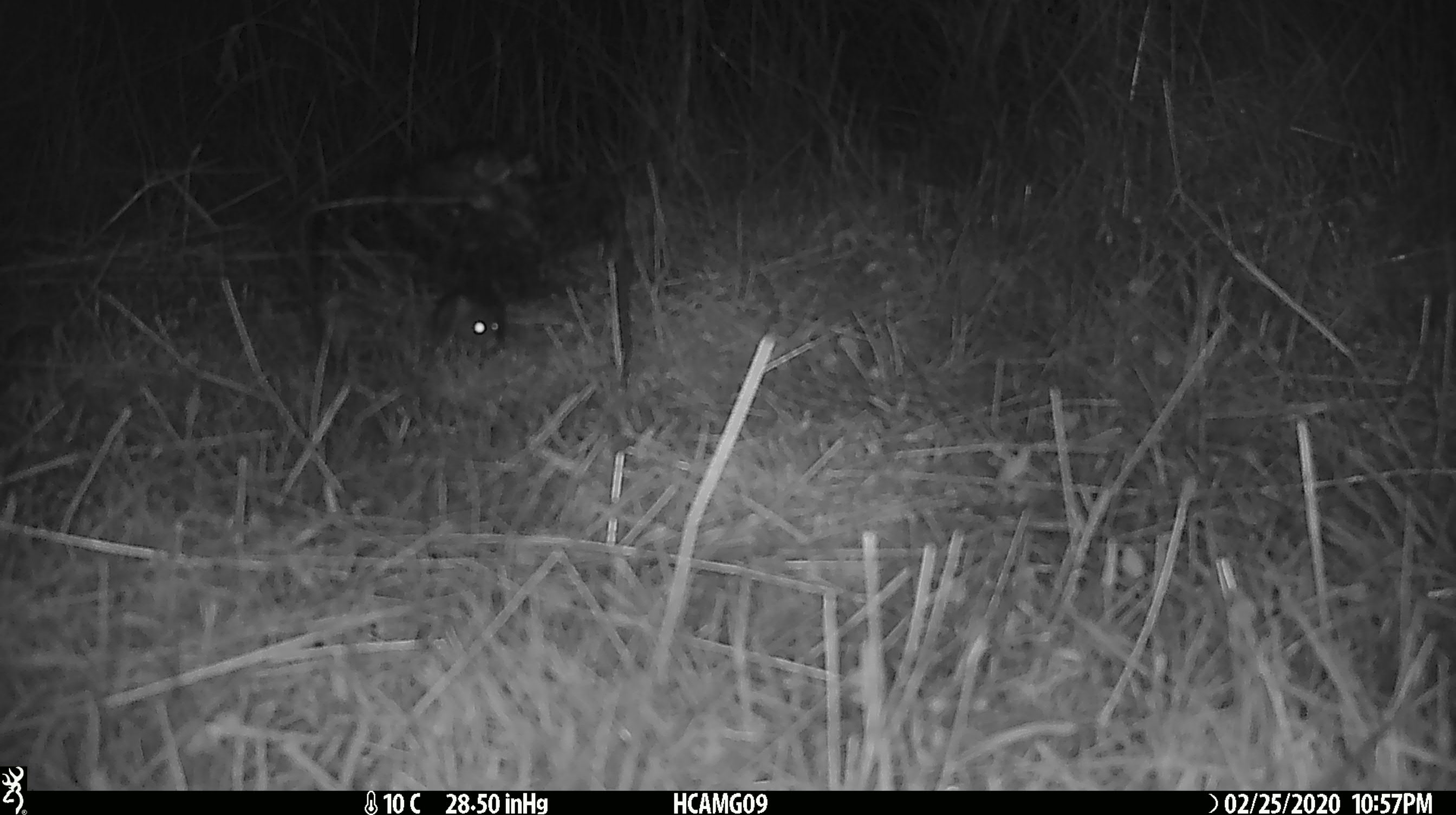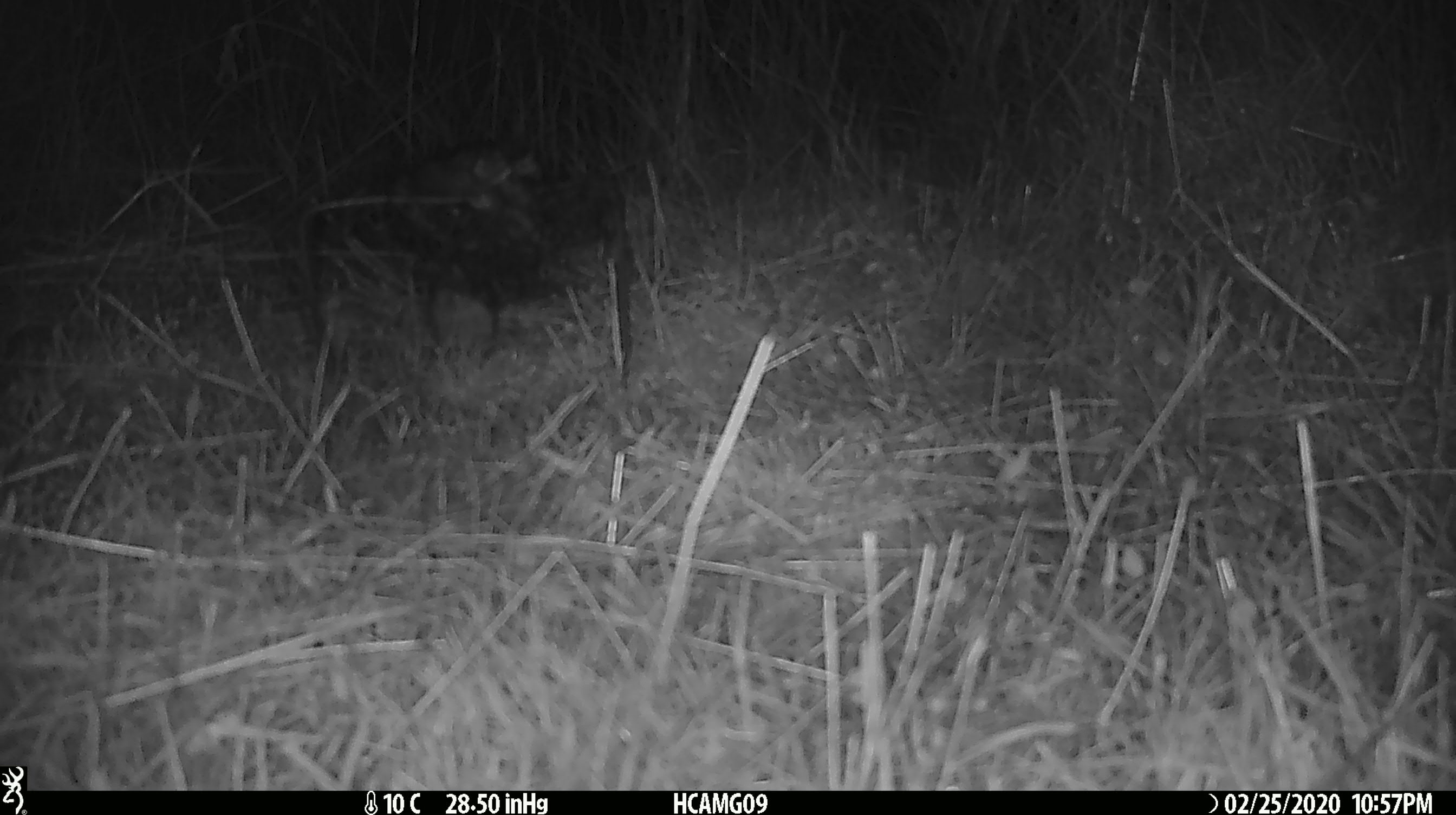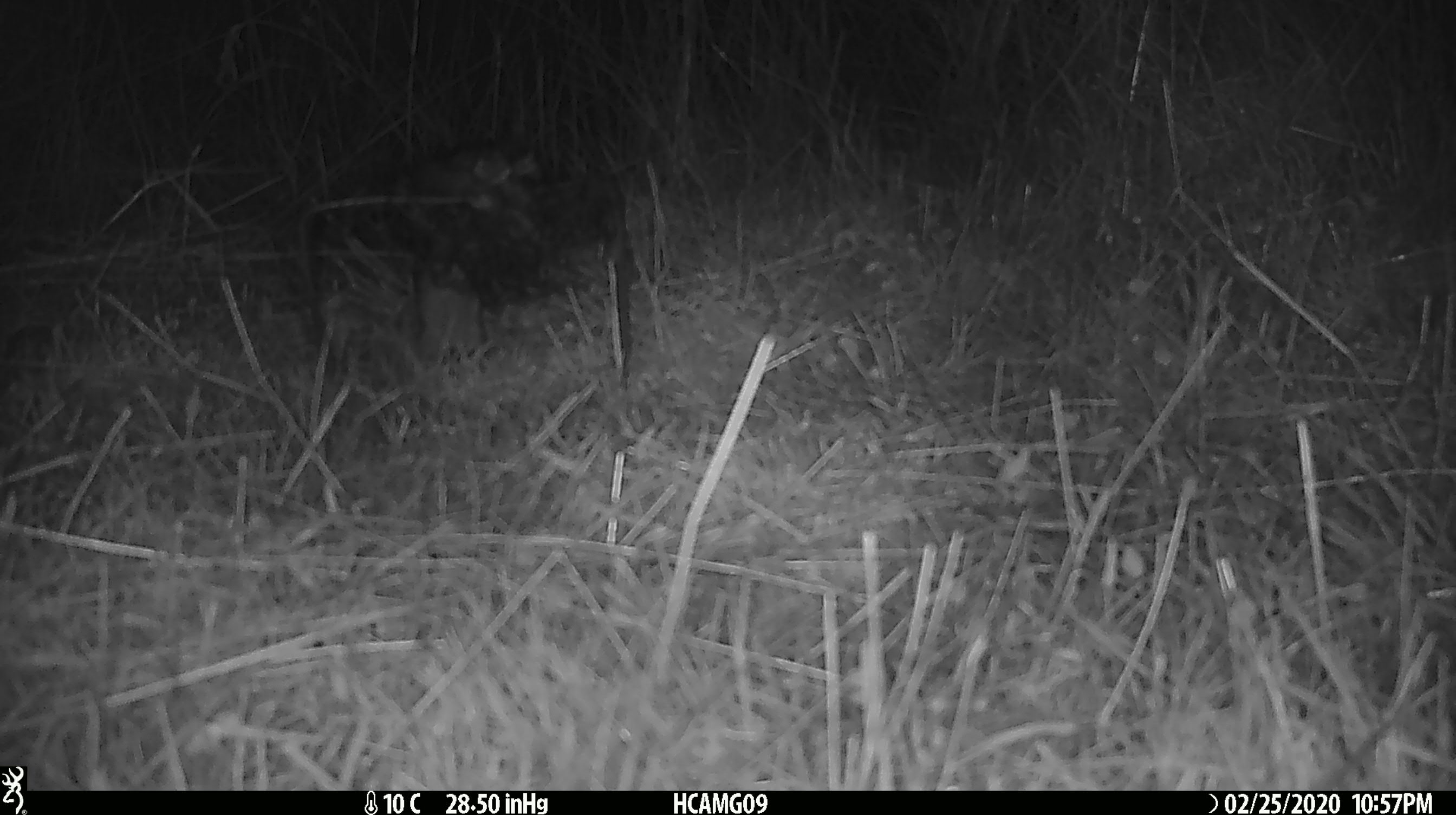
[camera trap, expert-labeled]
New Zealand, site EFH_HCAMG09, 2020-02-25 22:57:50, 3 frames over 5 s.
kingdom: Animalia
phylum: Chordata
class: Mammalia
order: Rodentia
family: Muridae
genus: Mus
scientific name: Mus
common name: mouse